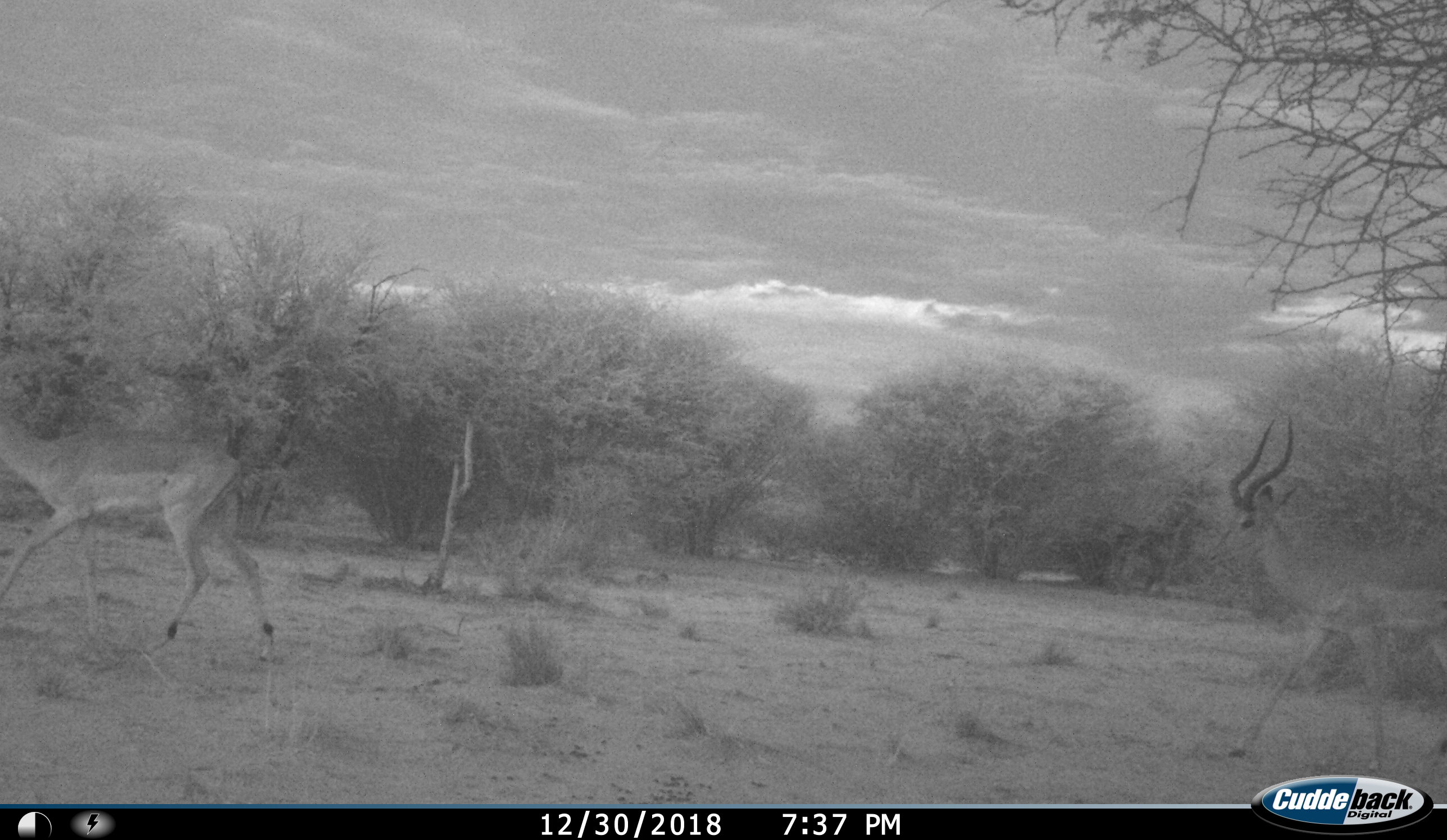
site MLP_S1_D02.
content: unidentified animal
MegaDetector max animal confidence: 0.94